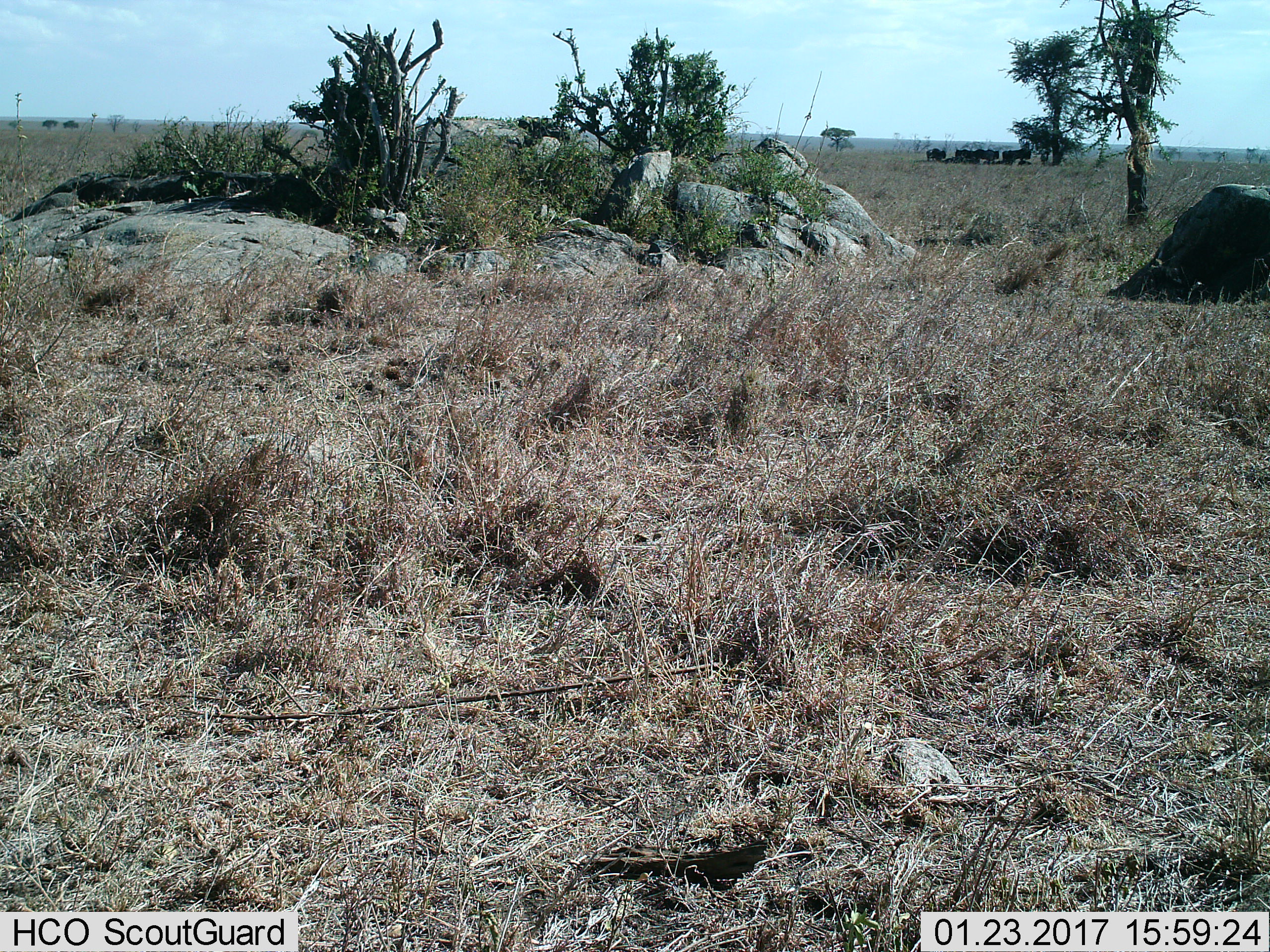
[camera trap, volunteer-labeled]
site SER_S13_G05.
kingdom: Animalia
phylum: Chordata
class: Mammalia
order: Artiodactyla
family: Bovidae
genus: Connochaetes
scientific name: Connochaetes taurinus taurinus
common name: blue wildebeest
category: wildebeestblue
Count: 10.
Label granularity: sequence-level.